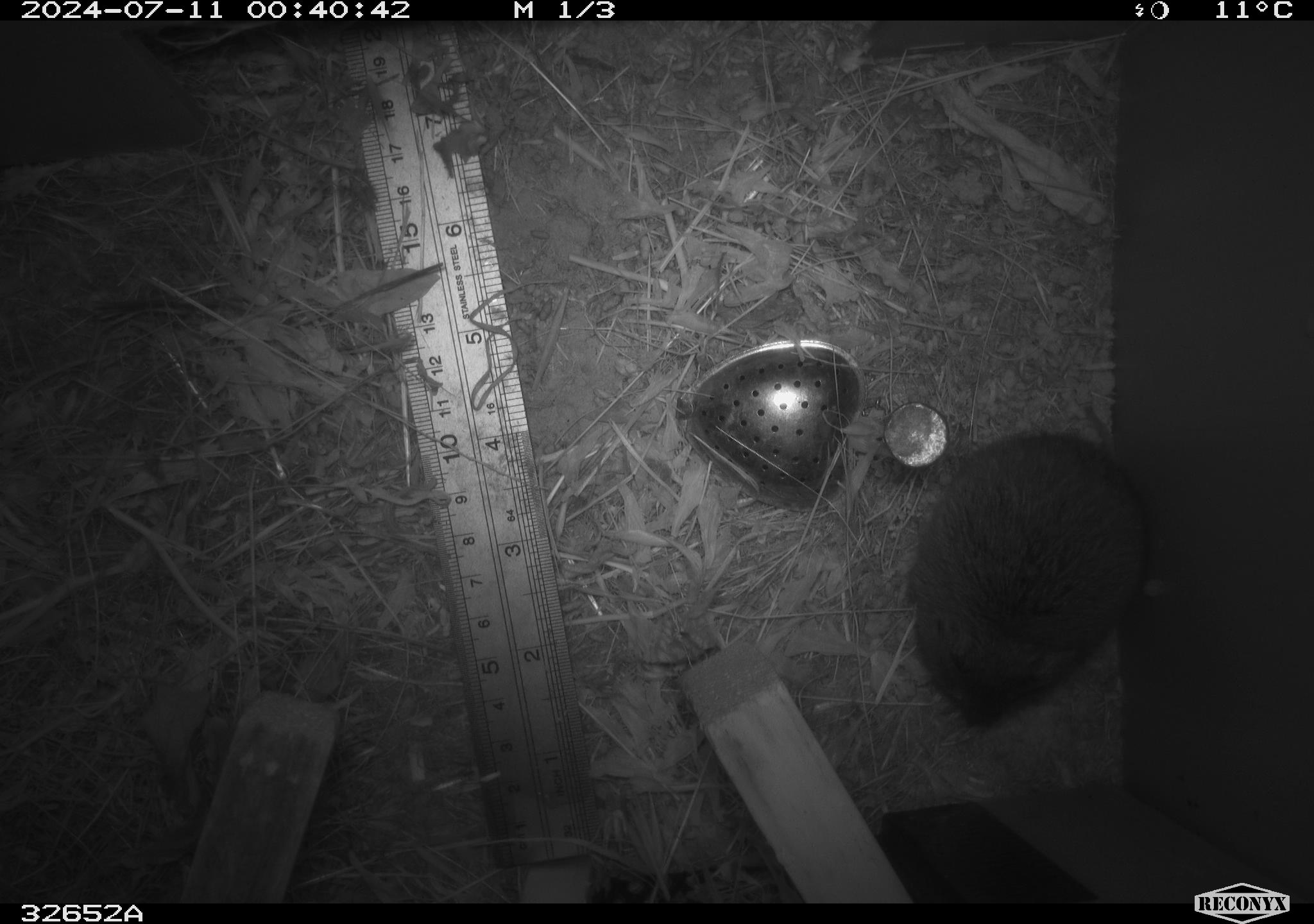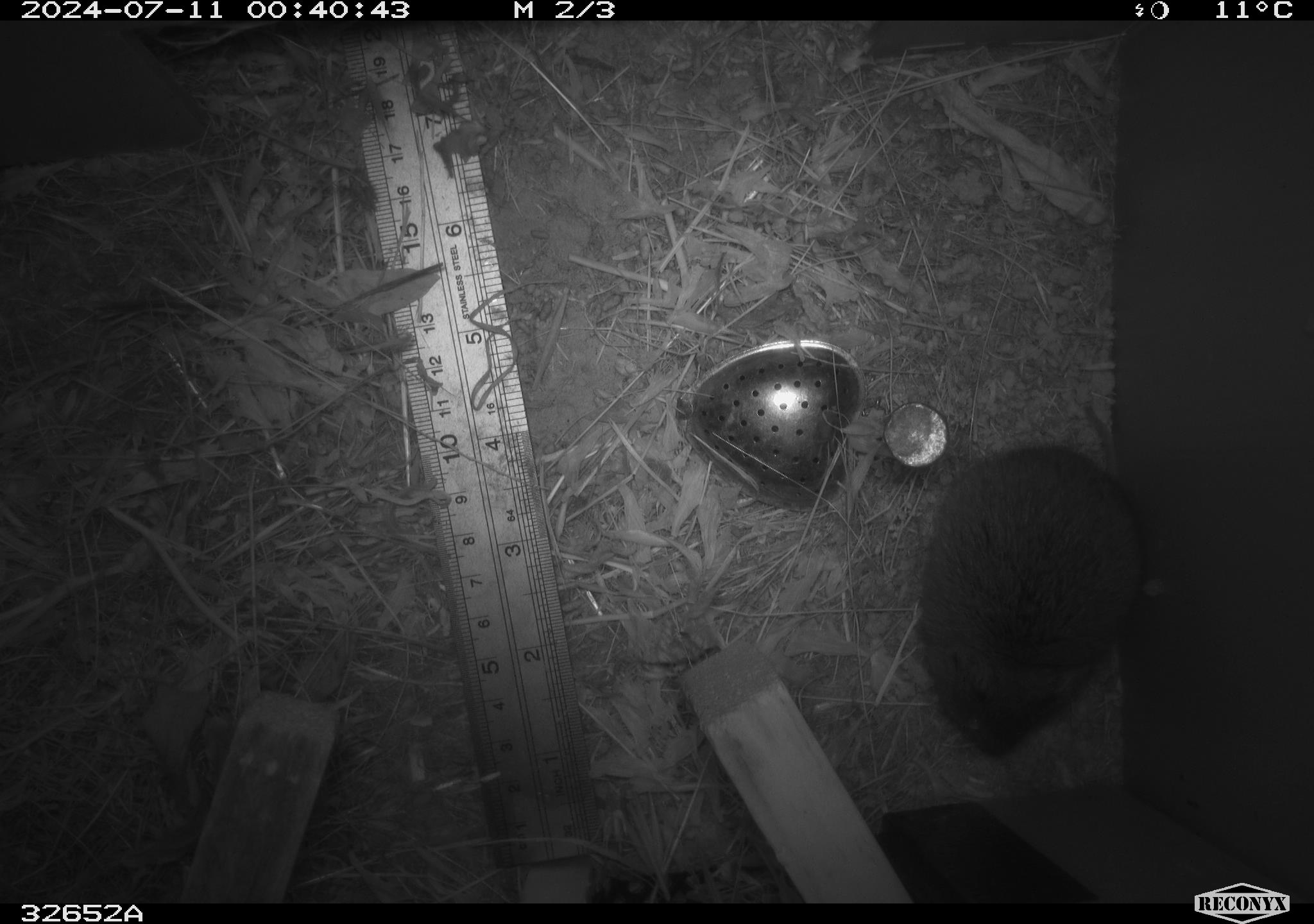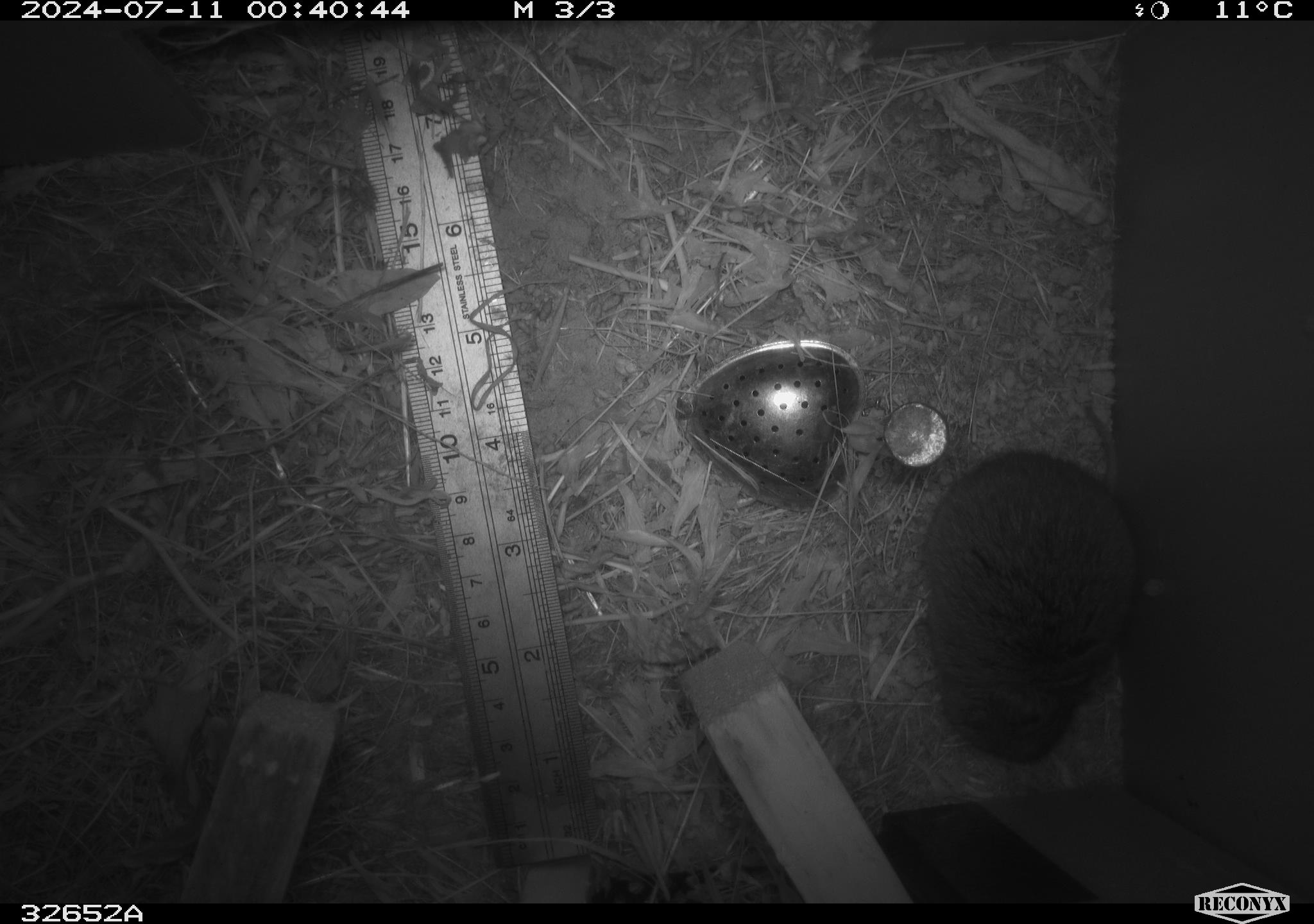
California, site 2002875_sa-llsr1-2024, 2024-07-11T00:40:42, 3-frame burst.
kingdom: Animalia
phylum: Chordata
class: Mammalia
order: Rodentia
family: Cricetidae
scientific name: Arvicolinae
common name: voles, lemmings, and muskrats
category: arvicolinae subfamily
Arvicolinae subfamily (voles, lemmings, and muskrats) (Arvicolinae).